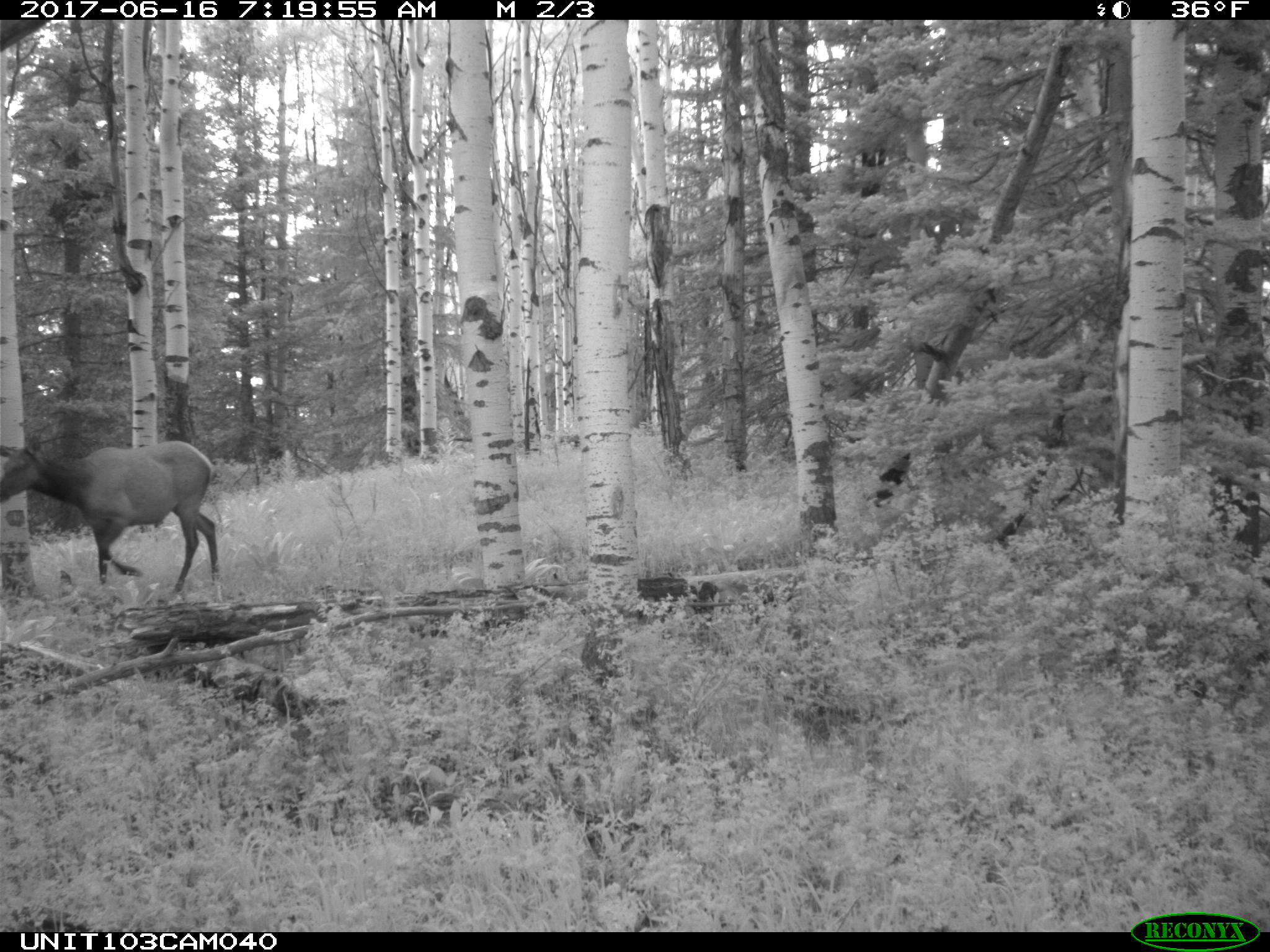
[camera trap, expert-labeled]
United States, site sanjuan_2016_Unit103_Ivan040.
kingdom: Animalia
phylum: Chordata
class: Mammalia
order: Artiodactyla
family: Cervidae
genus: Cervus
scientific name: Cervus elaphus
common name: red deer